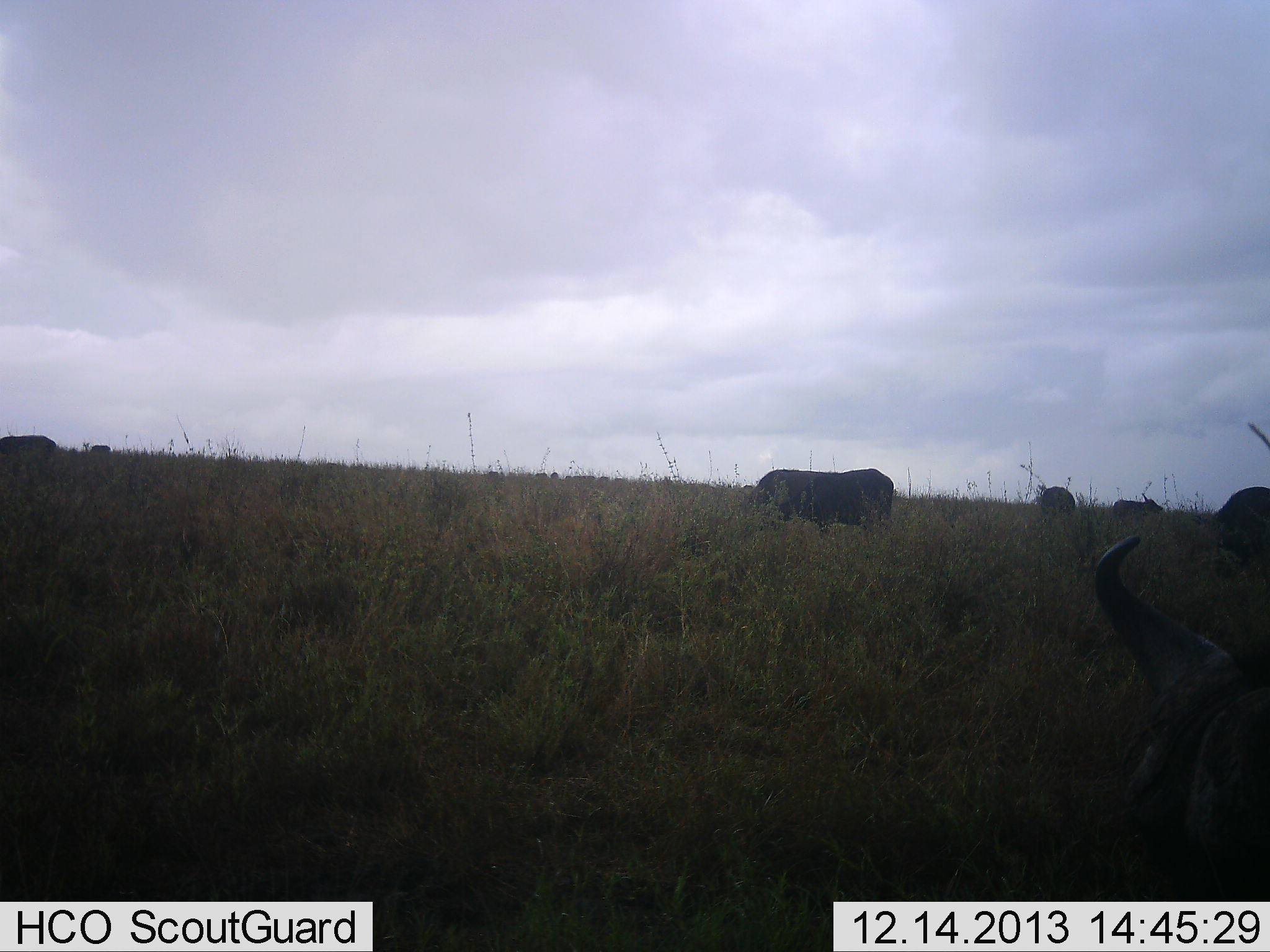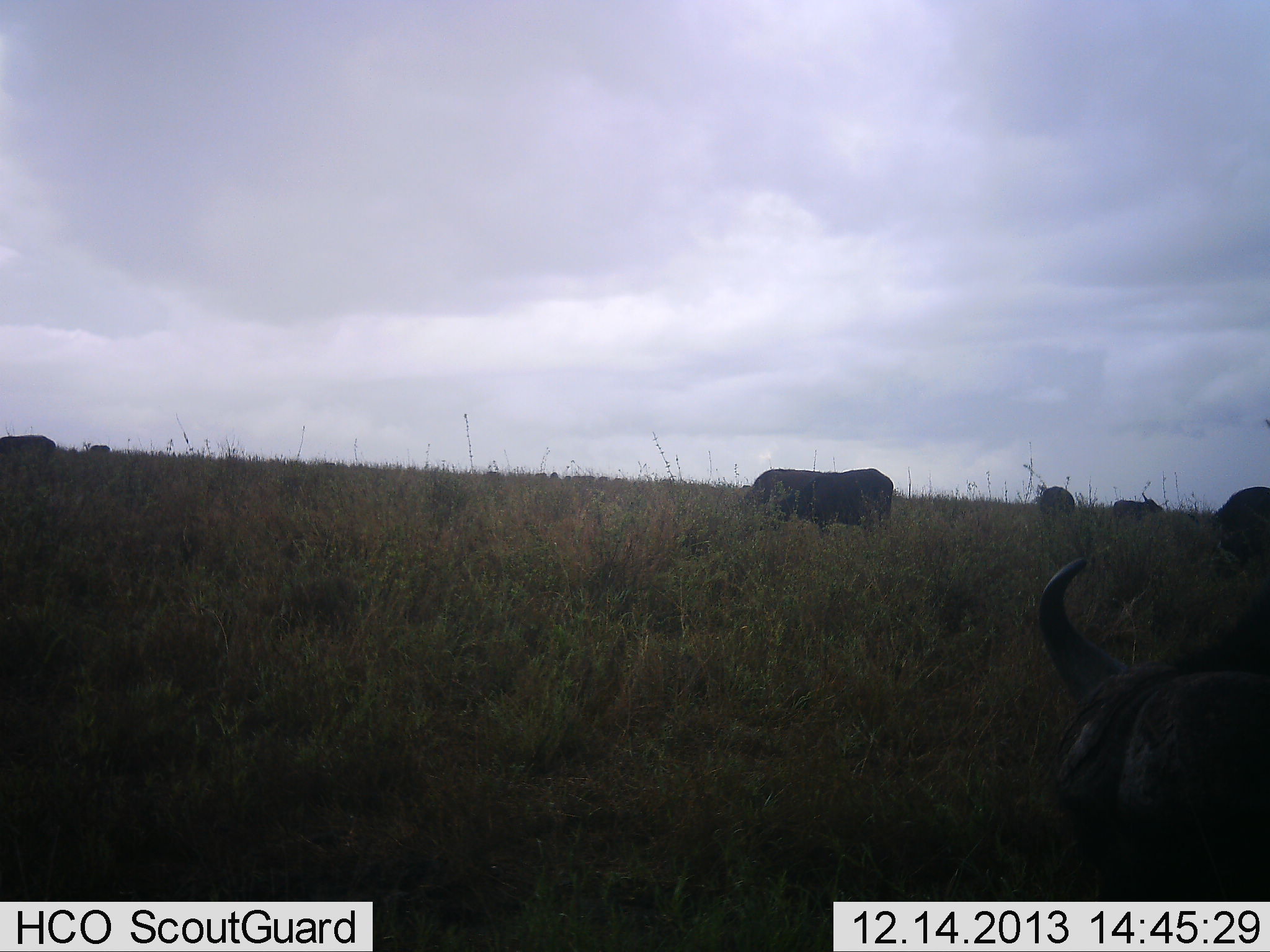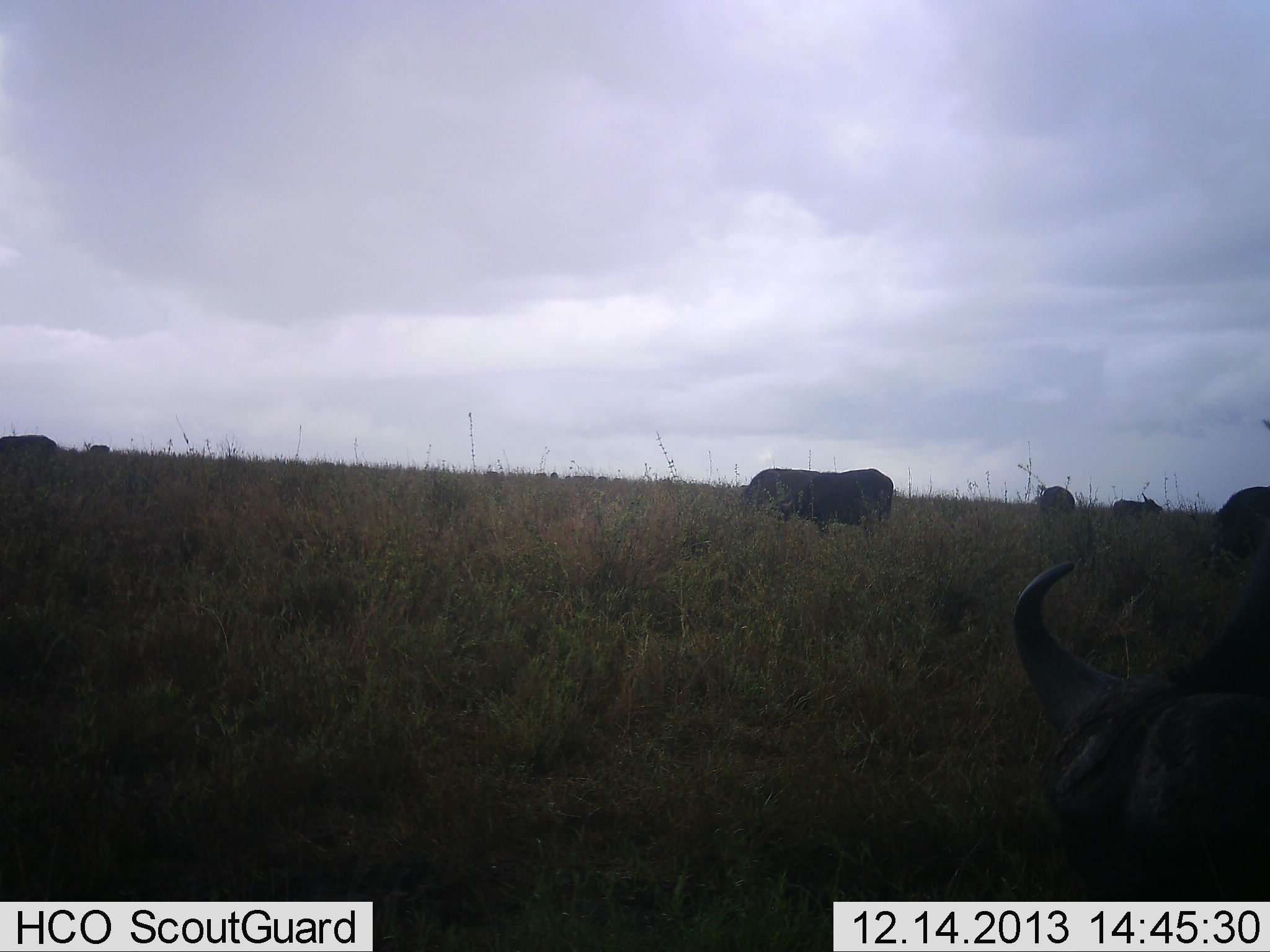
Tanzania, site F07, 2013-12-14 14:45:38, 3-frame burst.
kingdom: Animalia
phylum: Chordata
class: Mammalia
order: Artiodactyla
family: Bovidae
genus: Connochaetes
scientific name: Connochaetes taurinus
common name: blue wildebeest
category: wildebeest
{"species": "wildebeest (blue wildebeest) (Connochaetes taurinus)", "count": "5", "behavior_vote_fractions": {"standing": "55%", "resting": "36%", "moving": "9%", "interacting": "0%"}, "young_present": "0%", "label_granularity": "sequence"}